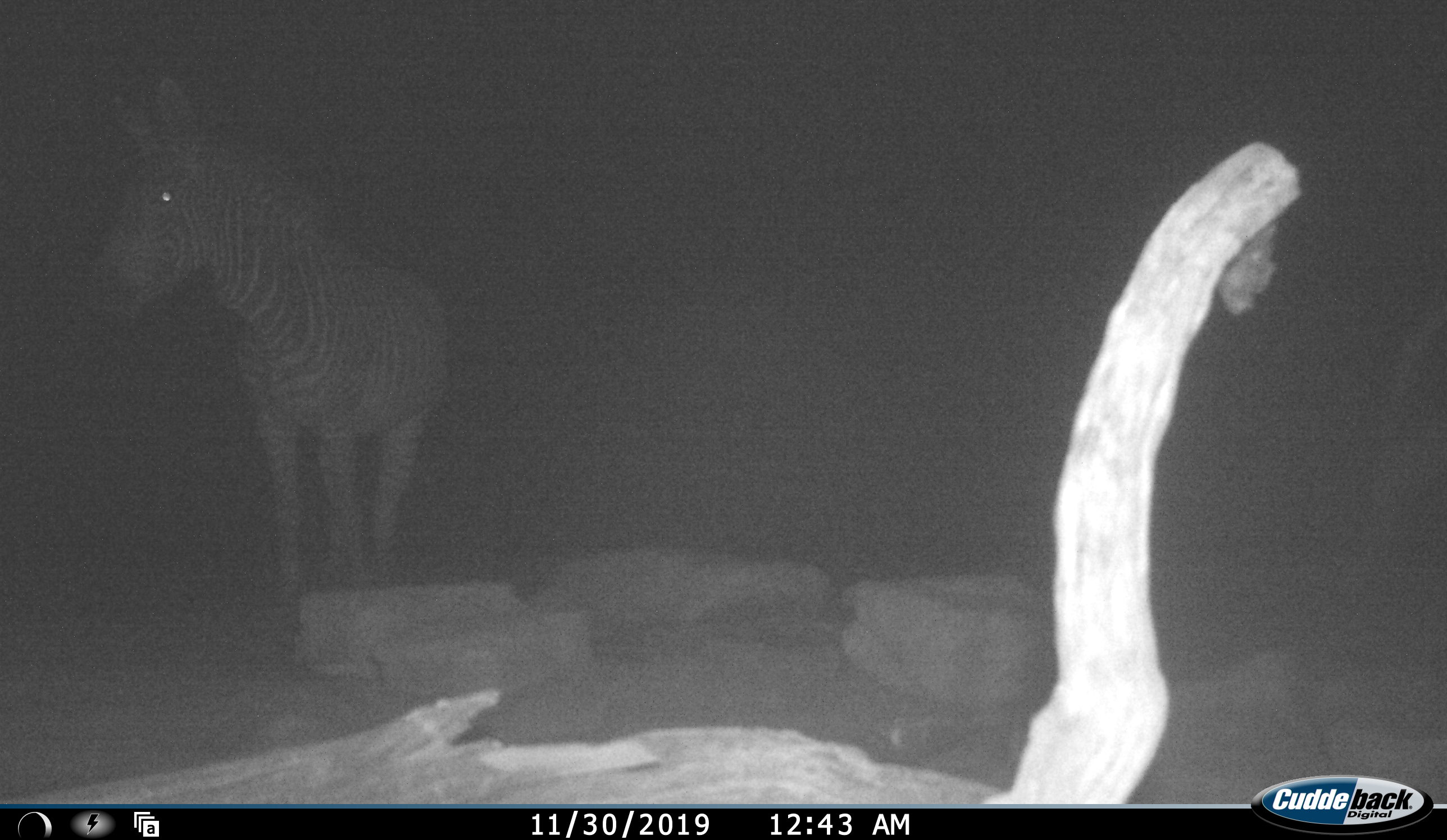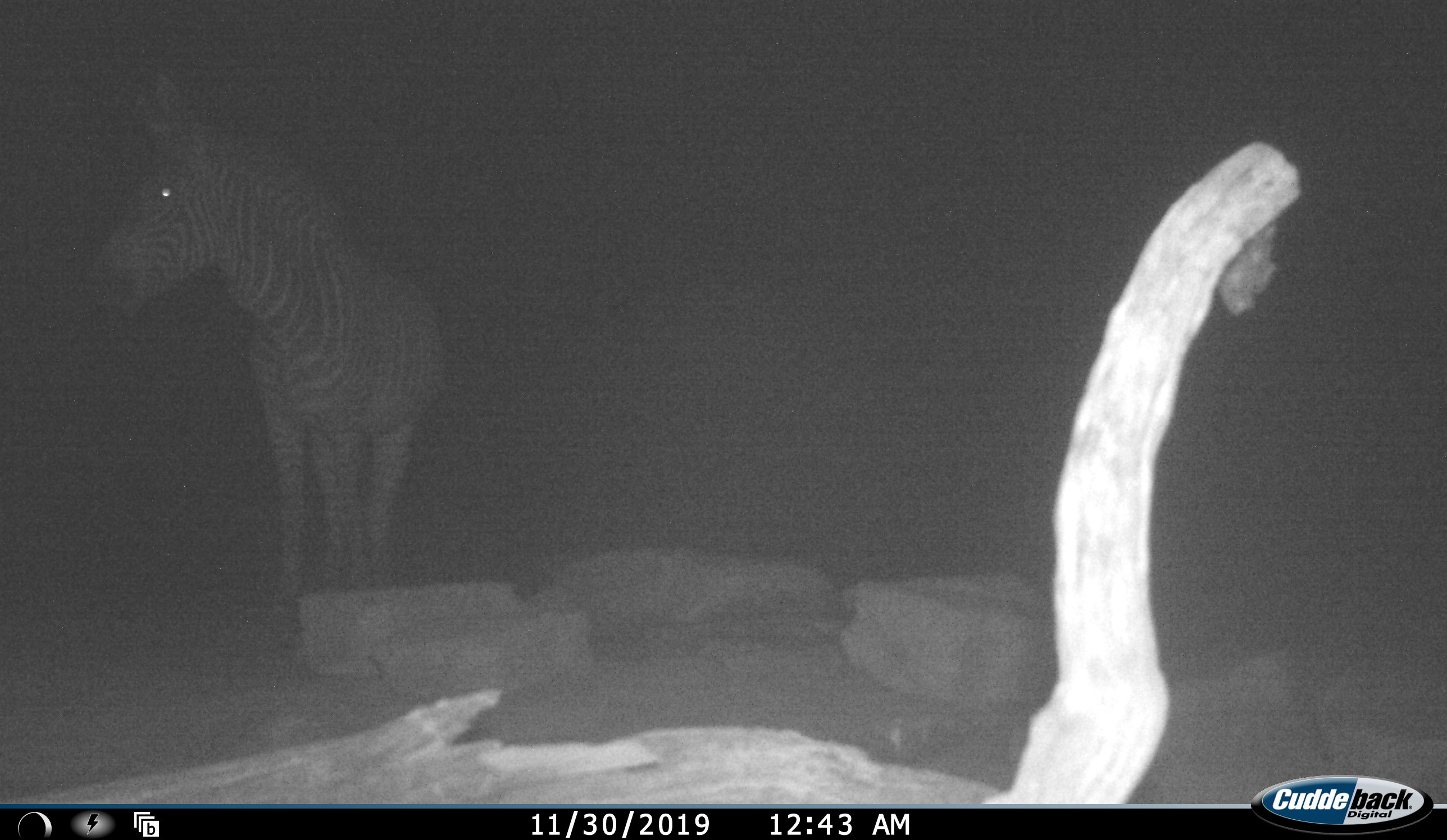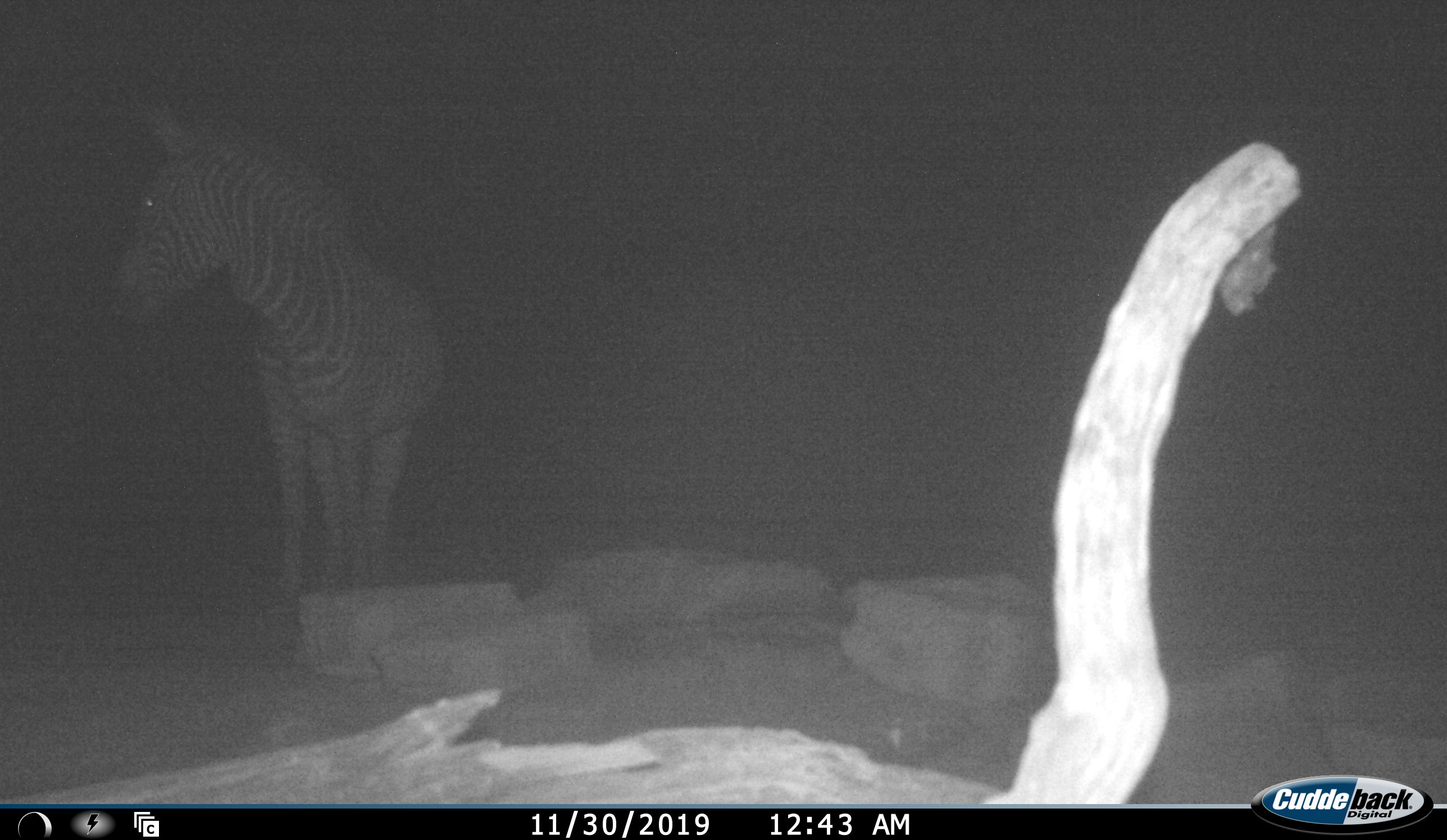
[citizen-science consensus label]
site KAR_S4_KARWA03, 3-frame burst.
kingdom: Animalia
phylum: Chordata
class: Mammalia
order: Perissodactyla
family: Equidae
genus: Equus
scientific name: Equus zebra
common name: mountain zebra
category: zebramountain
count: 1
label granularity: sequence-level